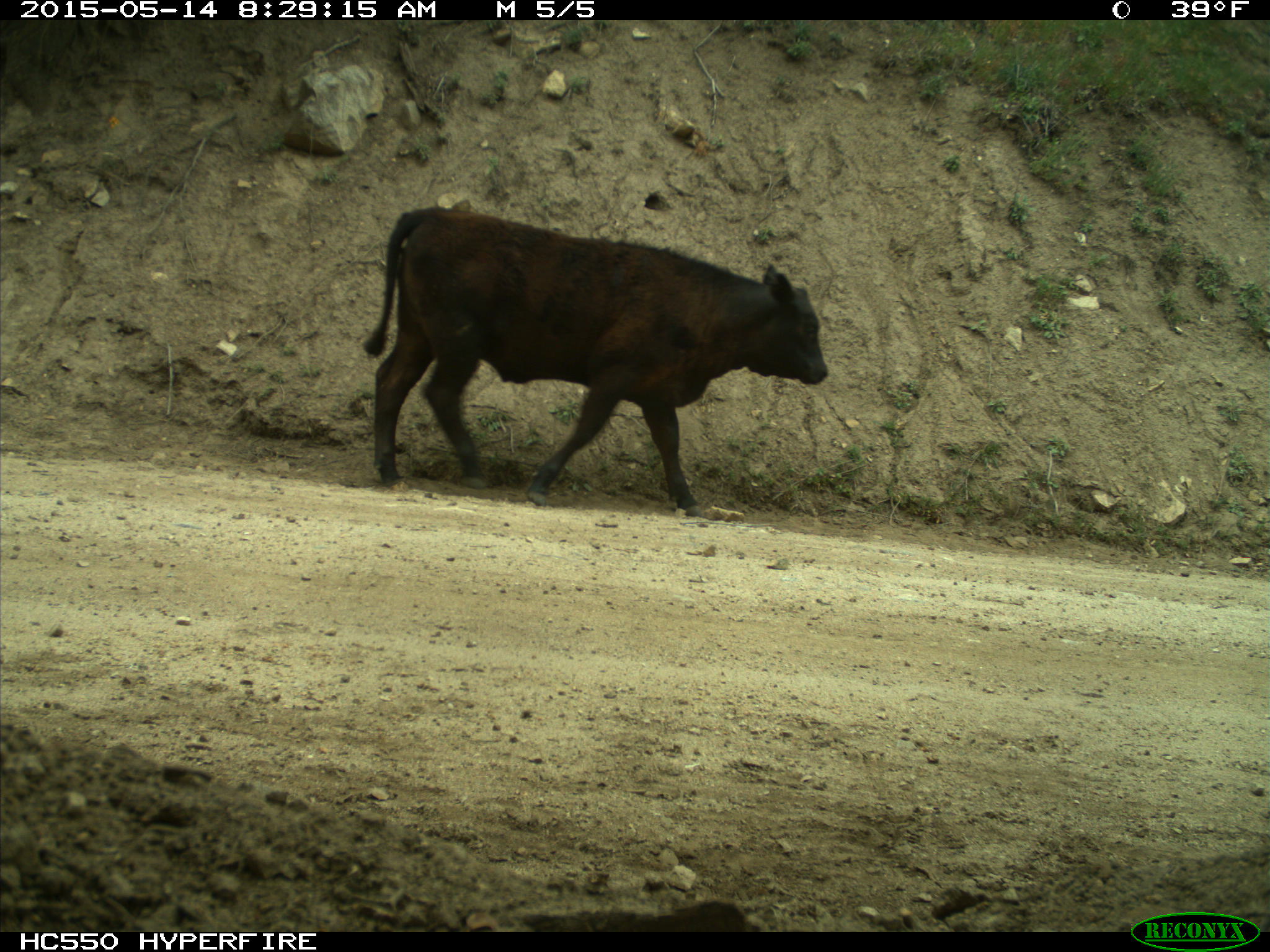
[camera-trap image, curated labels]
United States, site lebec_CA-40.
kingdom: Animalia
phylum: Chordata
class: Mammalia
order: Artiodactyla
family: Bovidae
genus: Bos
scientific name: Bos taurus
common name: domestic cow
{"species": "Bos taurus (domestic cow)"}